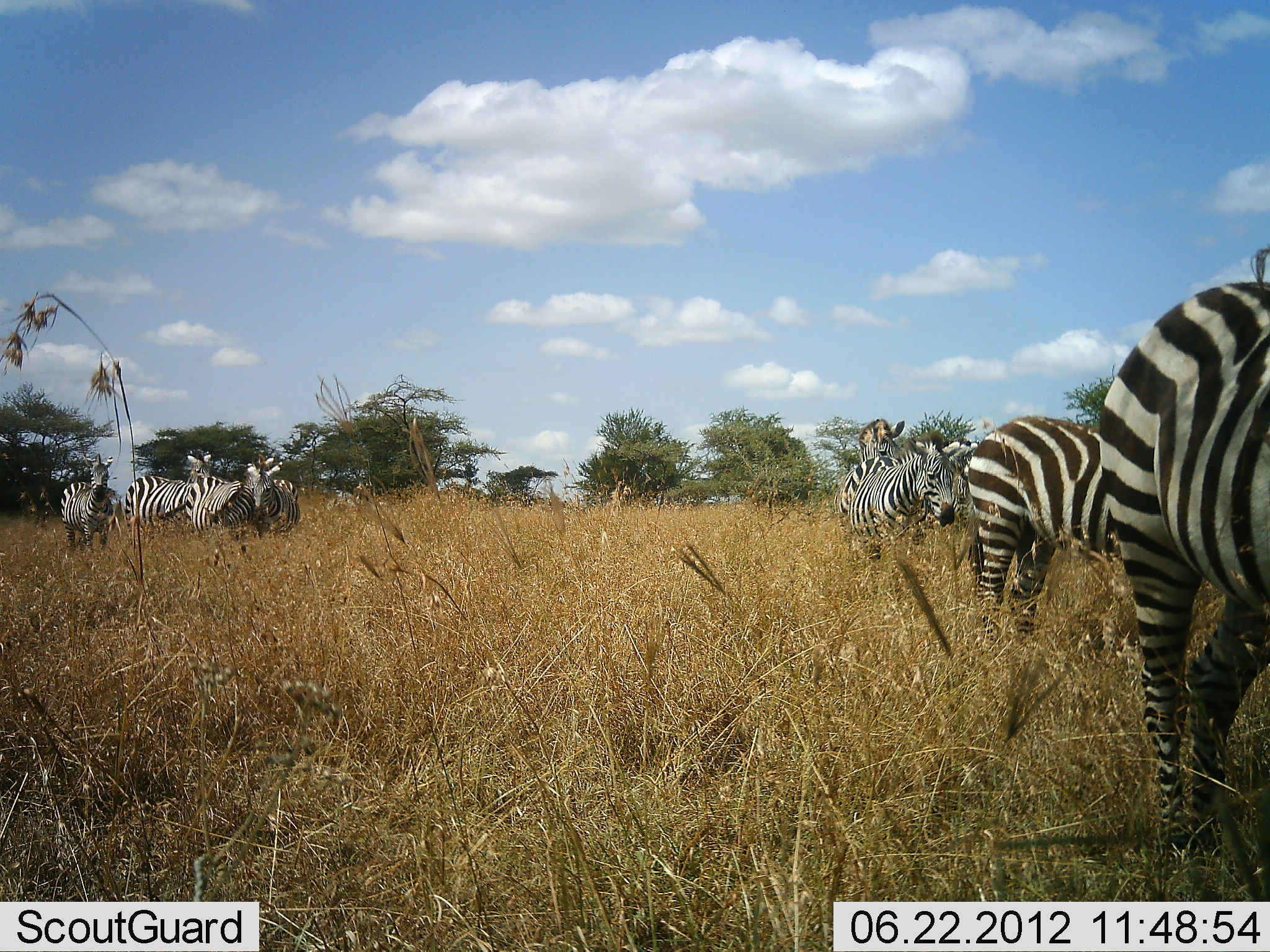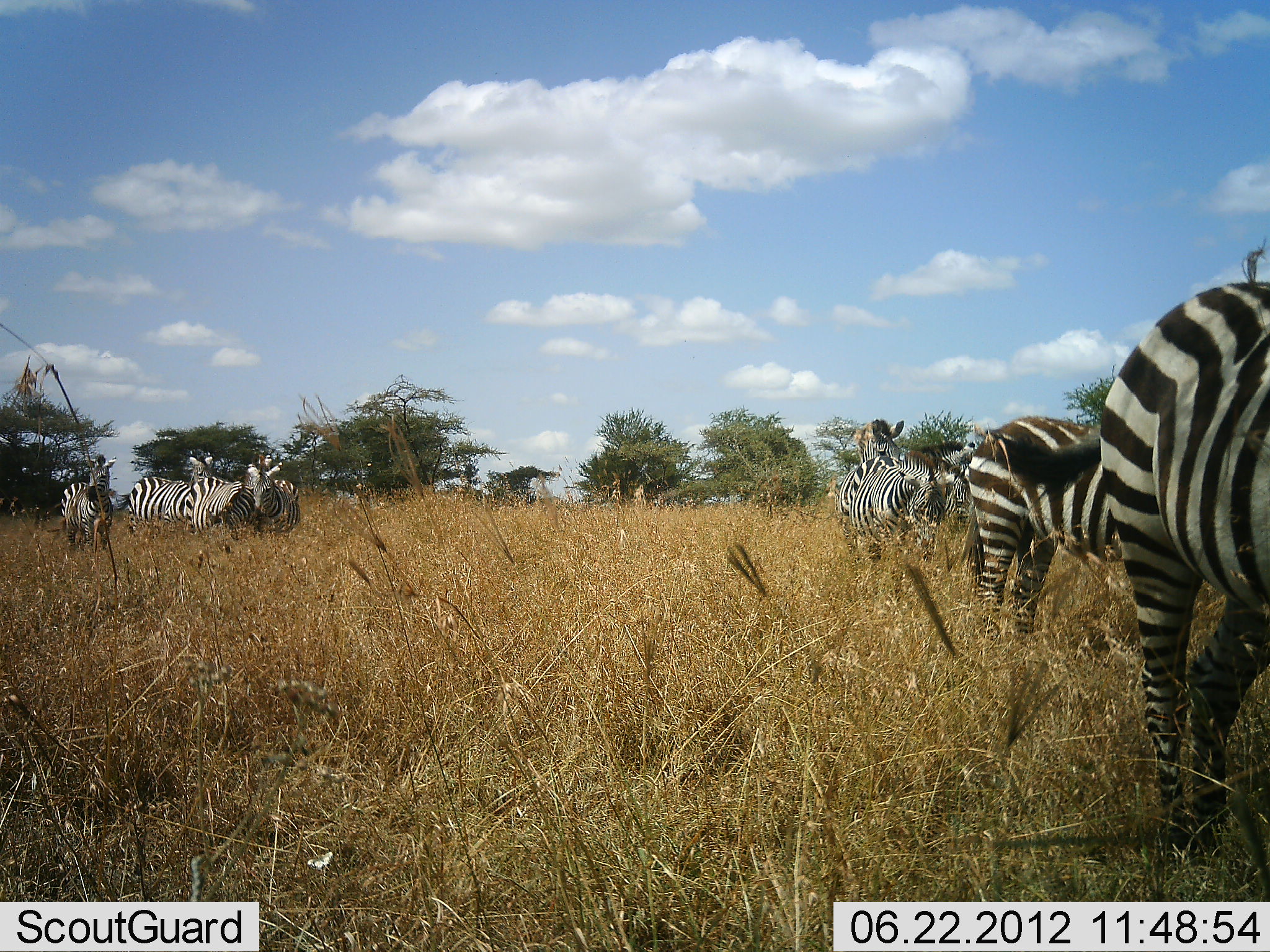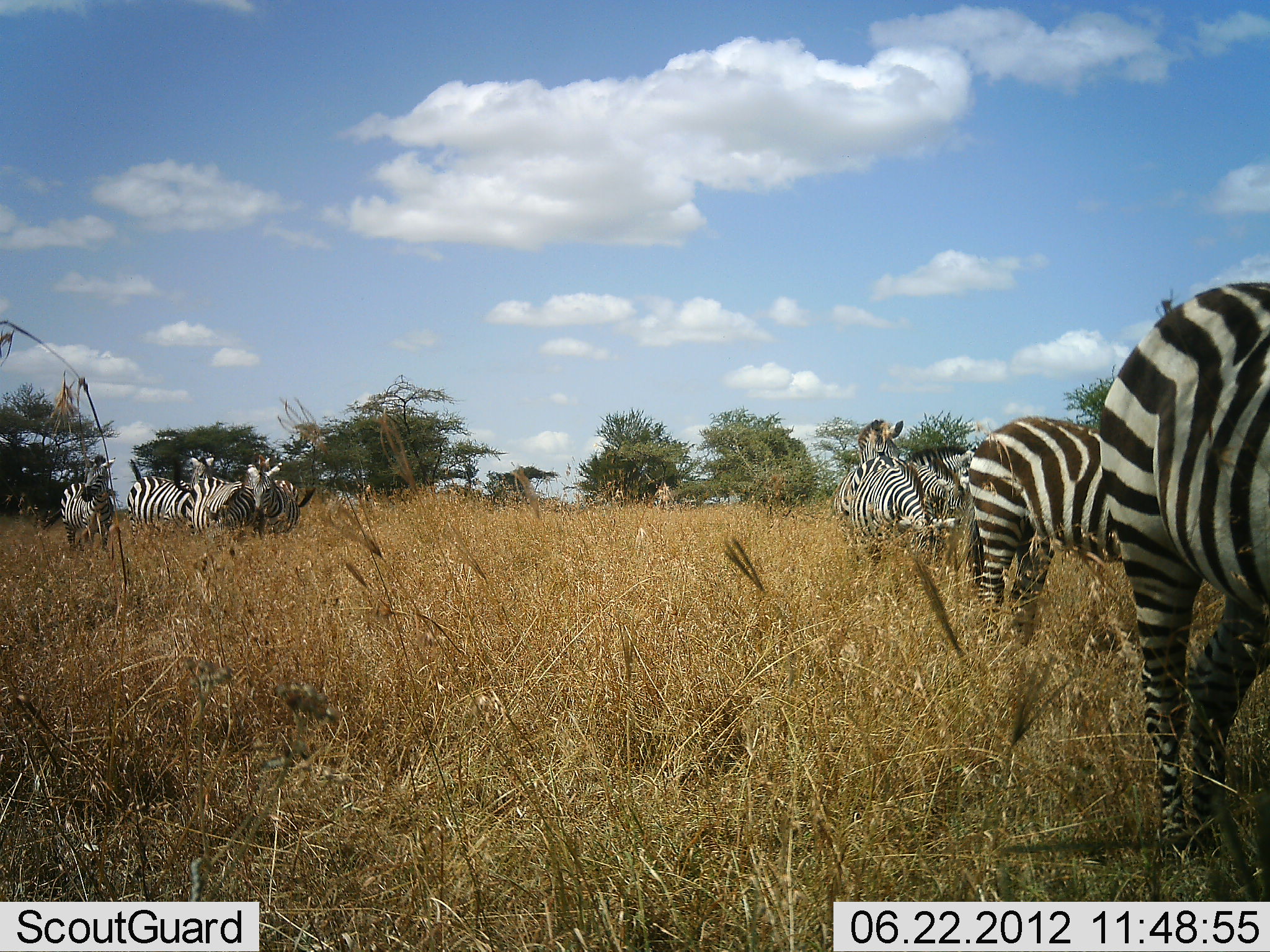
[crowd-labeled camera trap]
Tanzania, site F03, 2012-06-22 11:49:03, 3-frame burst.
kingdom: Animalia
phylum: Chordata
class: Mammalia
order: Perissodactyla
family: Equidae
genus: Equus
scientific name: Equus quagga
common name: plains zebra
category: zebra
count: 8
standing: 80%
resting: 10%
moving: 30%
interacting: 10%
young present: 0%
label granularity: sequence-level